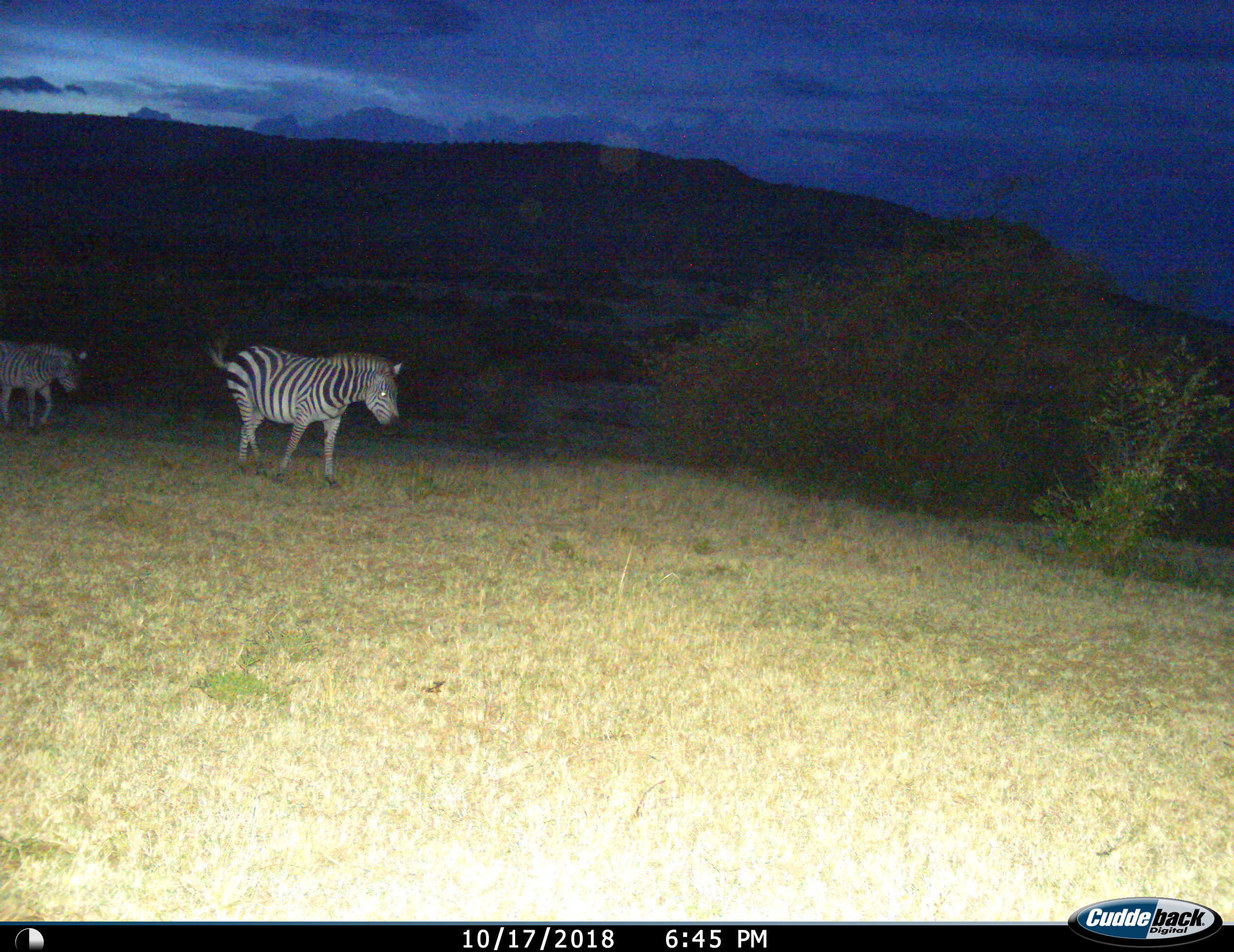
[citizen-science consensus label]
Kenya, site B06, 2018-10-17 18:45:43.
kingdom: Animalia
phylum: Chordata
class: Mammalia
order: Perissodactyla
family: Equidae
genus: Equus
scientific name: Equus quagga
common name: plains zebra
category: zebra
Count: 2.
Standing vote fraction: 10%.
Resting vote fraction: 0%.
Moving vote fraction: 100%.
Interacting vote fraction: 0%.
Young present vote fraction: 0%.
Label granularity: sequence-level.